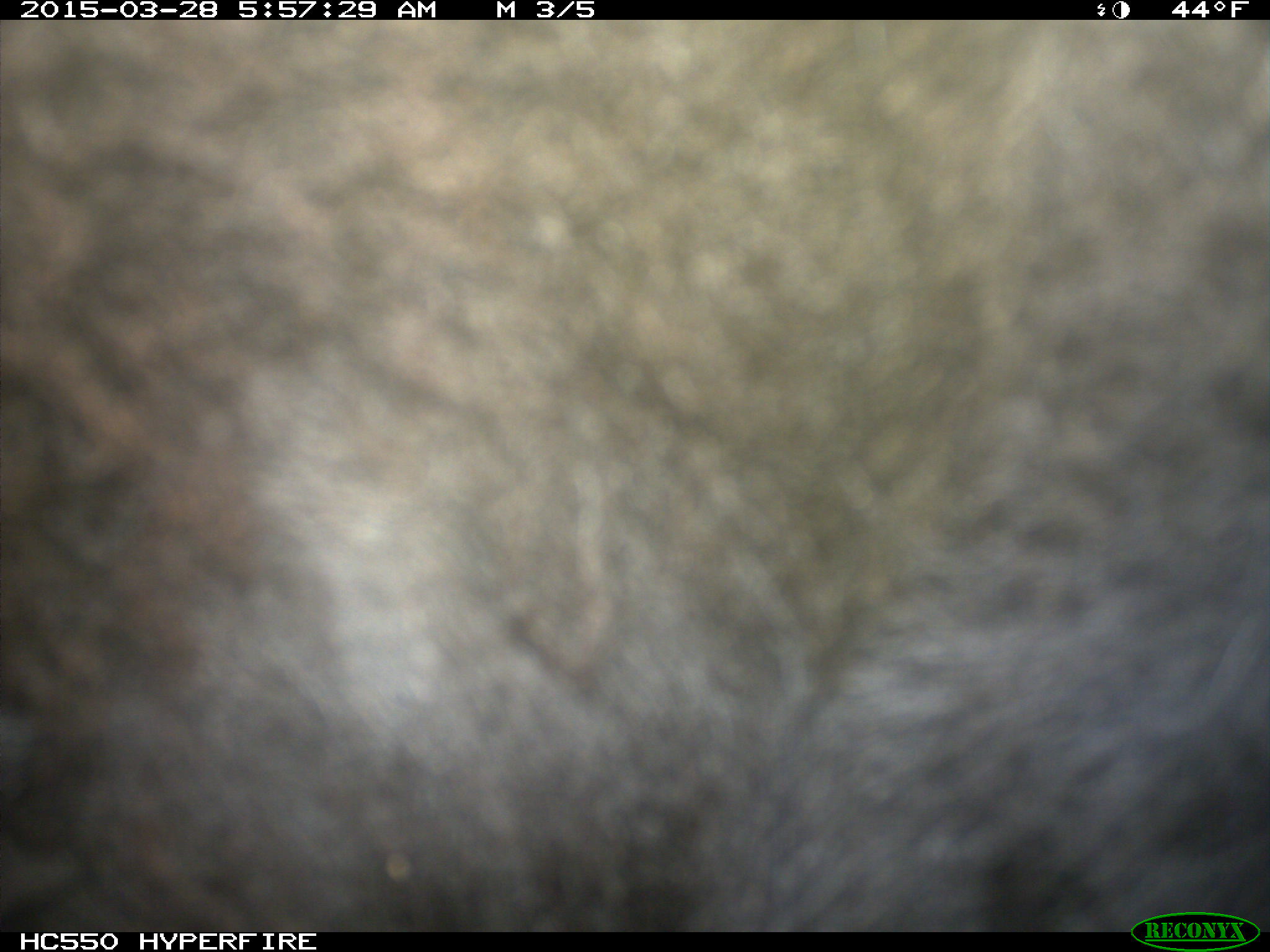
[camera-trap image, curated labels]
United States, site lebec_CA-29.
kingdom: Animalia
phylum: Chordata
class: Mammalia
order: Artiodactyla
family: Bovidae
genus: Bos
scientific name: Bos taurus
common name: domestic cow